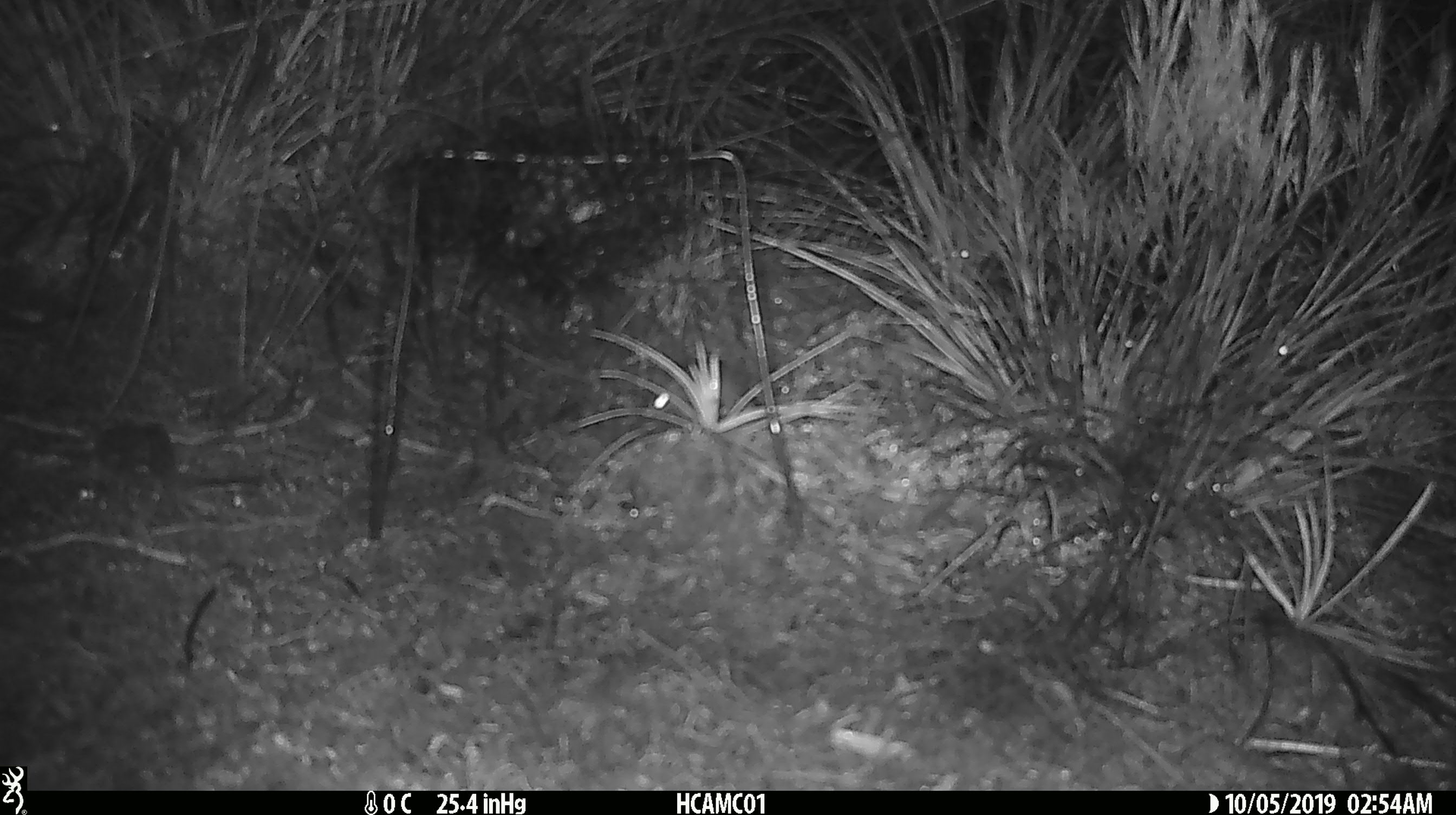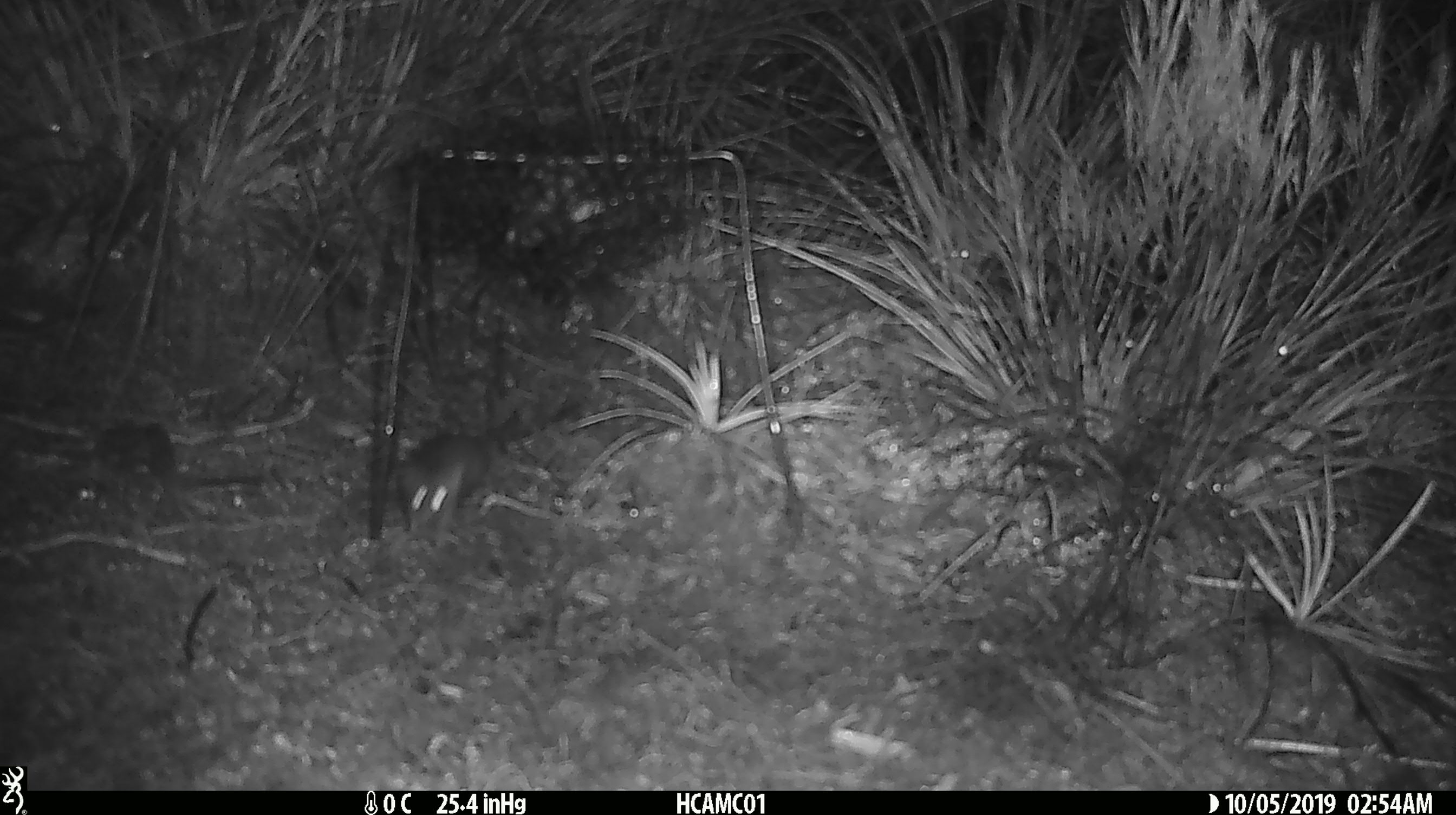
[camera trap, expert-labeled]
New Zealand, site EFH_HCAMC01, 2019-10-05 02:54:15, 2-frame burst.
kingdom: Animalia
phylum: Chordata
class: Mammalia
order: Rodentia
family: Muridae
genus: Mus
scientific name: Mus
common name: mouse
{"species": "mouse (Mus)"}